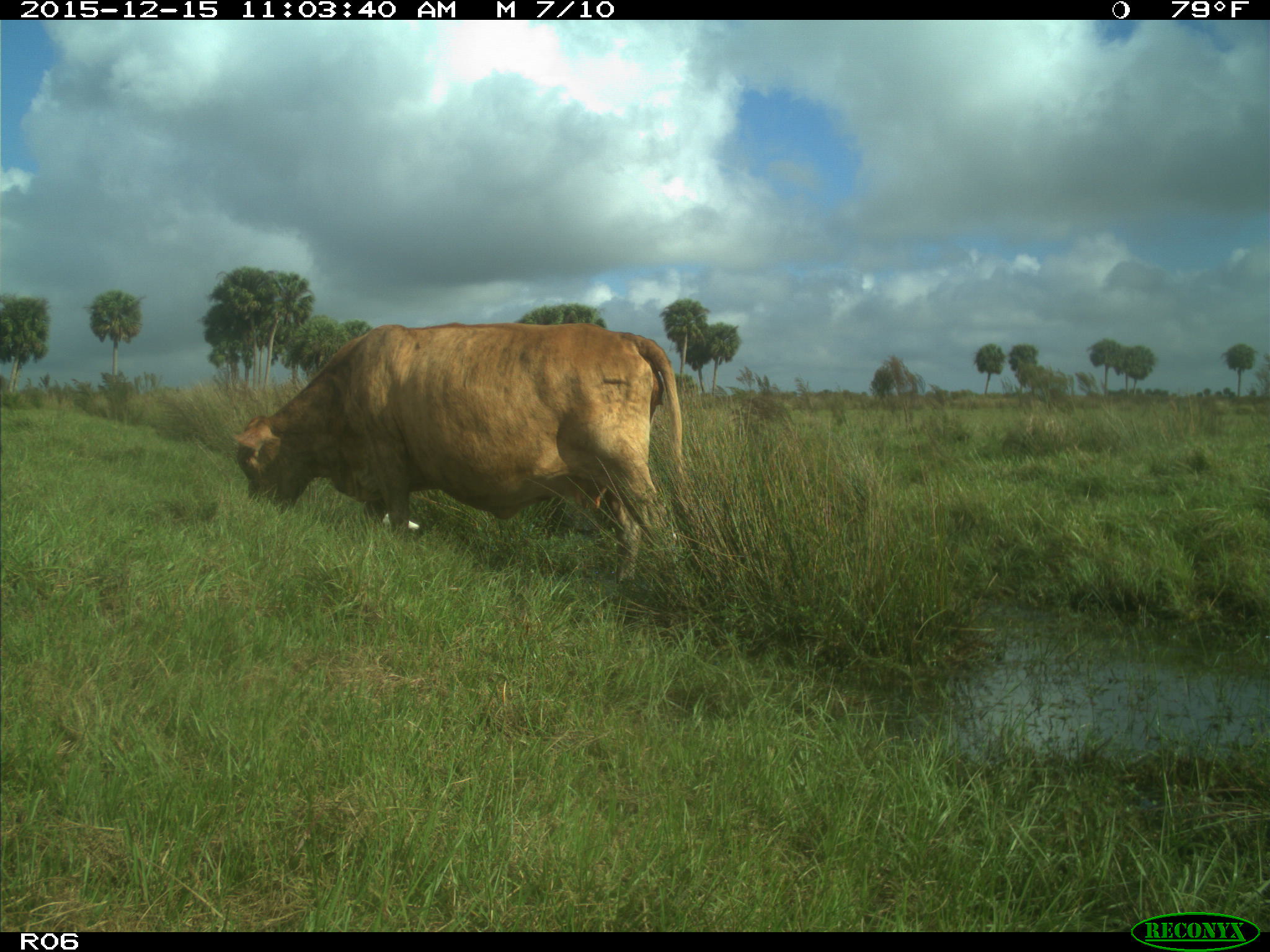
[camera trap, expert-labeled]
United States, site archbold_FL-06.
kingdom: Animalia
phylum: Chordata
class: Mammalia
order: Artiodactyla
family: Bovidae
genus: Bos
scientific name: Bos taurus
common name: domestic cow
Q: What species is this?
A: Bos taurus (domestic cow).